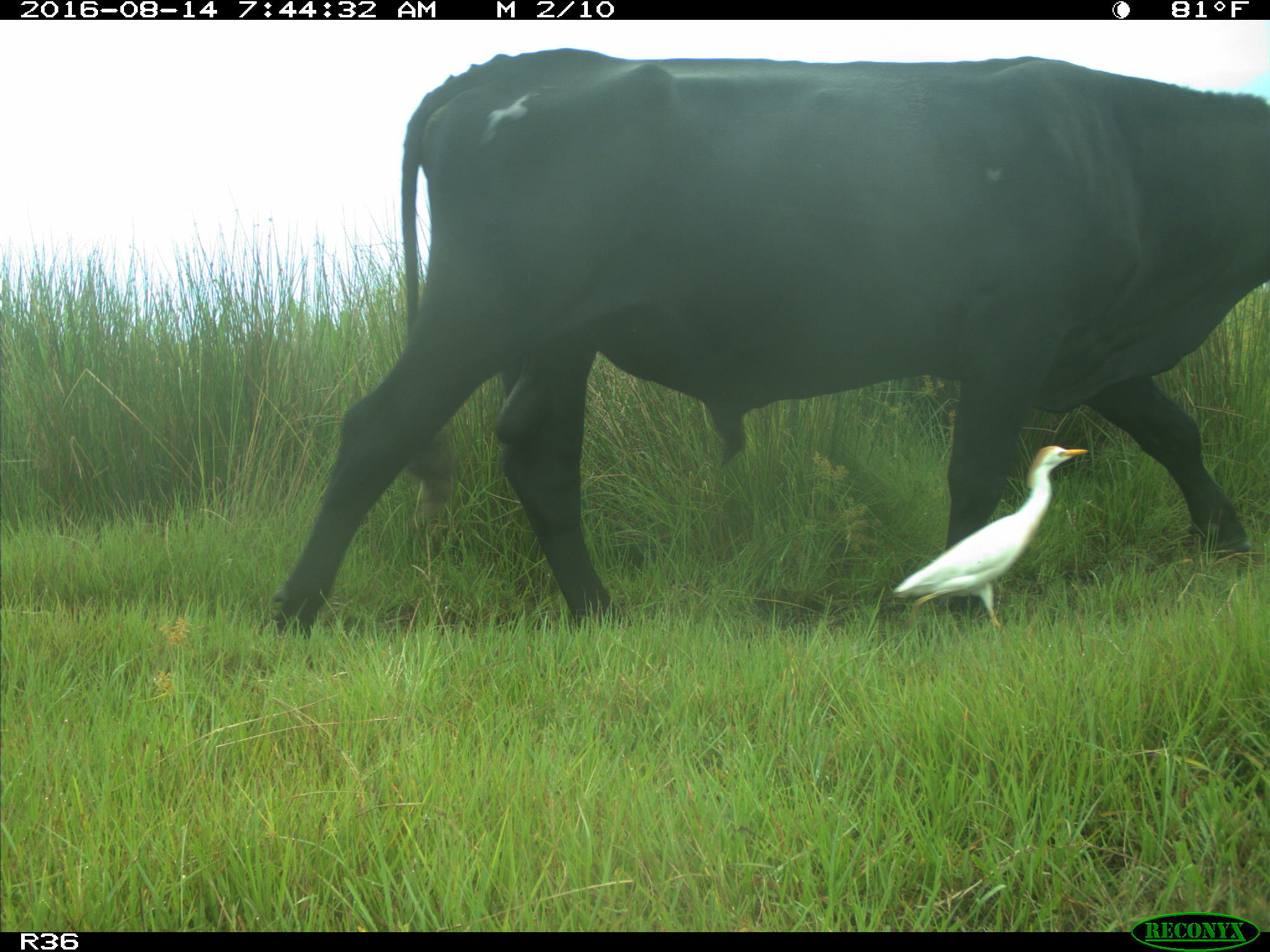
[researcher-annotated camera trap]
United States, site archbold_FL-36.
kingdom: Animalia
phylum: Chordata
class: Mammalia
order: Artiodactyla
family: Bovidae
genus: Bos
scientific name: Bos taurus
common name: domestic cow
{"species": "Bos taurus (domestic cow)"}